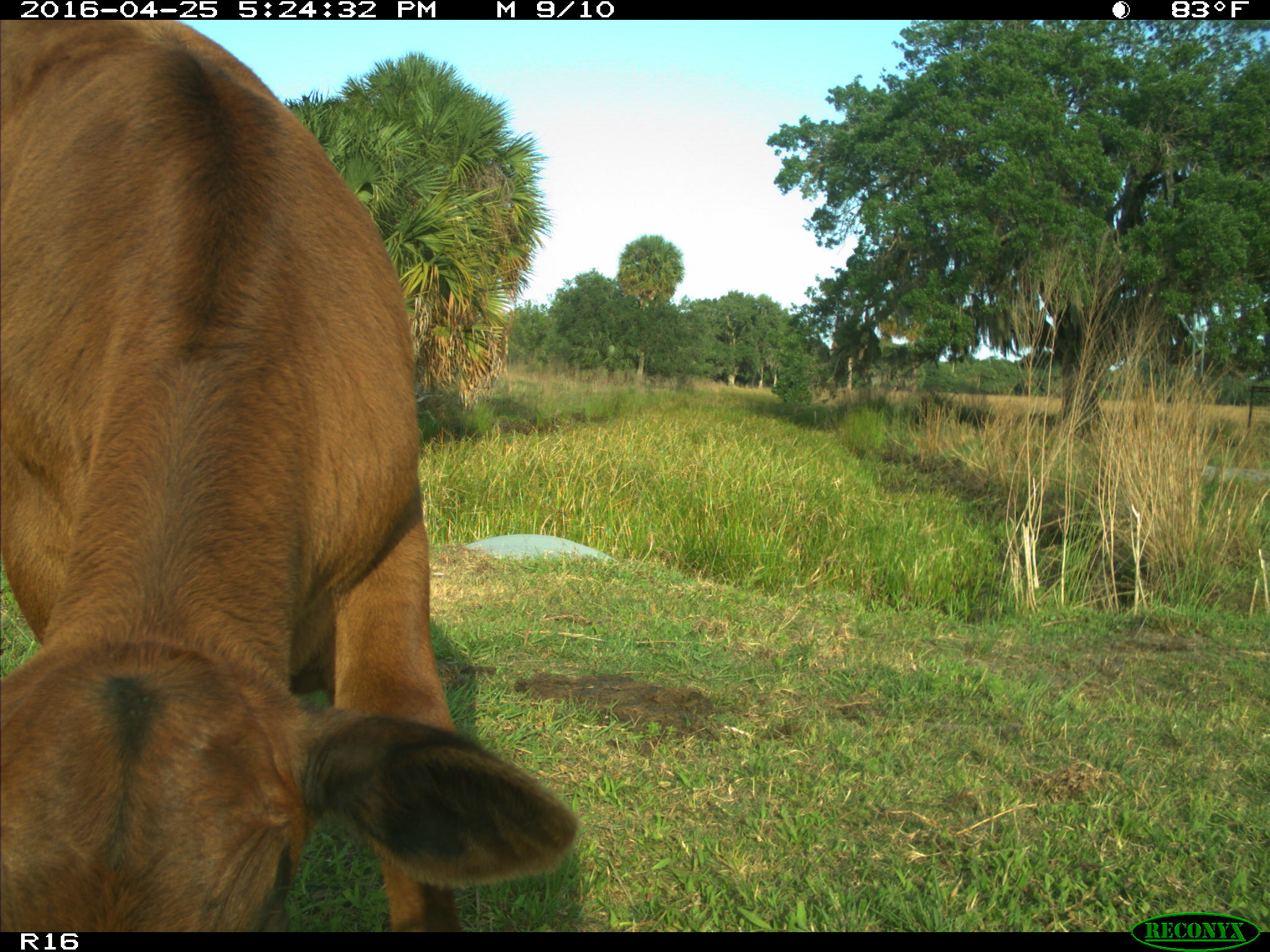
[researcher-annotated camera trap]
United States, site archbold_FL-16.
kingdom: Animalia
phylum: Chordata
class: Mammalia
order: Artiodactyla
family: Bovidae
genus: Bos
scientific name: Bos taurus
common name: domestic cow